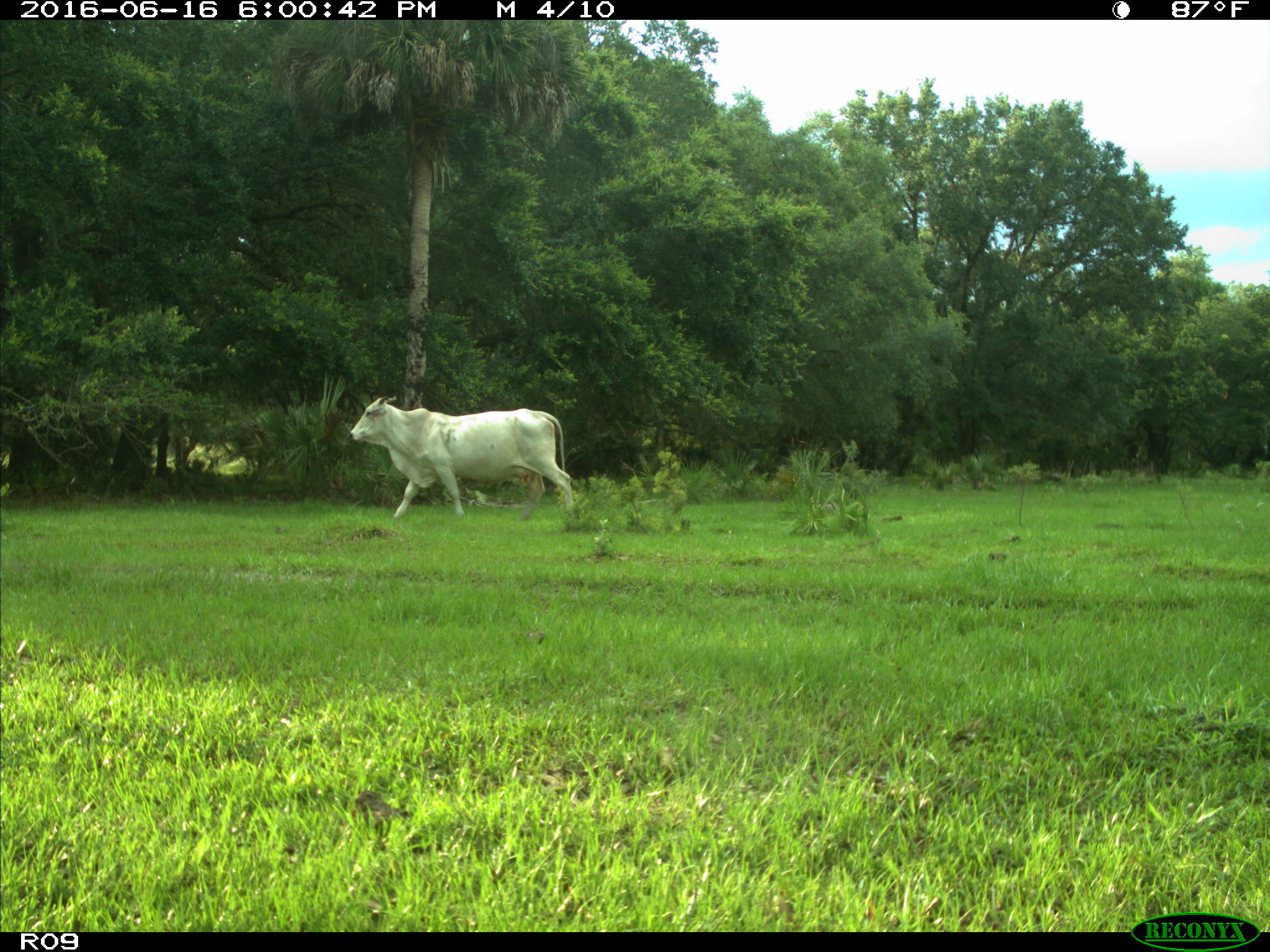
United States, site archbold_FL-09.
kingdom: Animalia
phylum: Chordata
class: Mammalia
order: Artiodactyla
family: Bovidae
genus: Bos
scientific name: Bos taurus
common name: domestic cow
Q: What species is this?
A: Bos taurus (domestic cow).